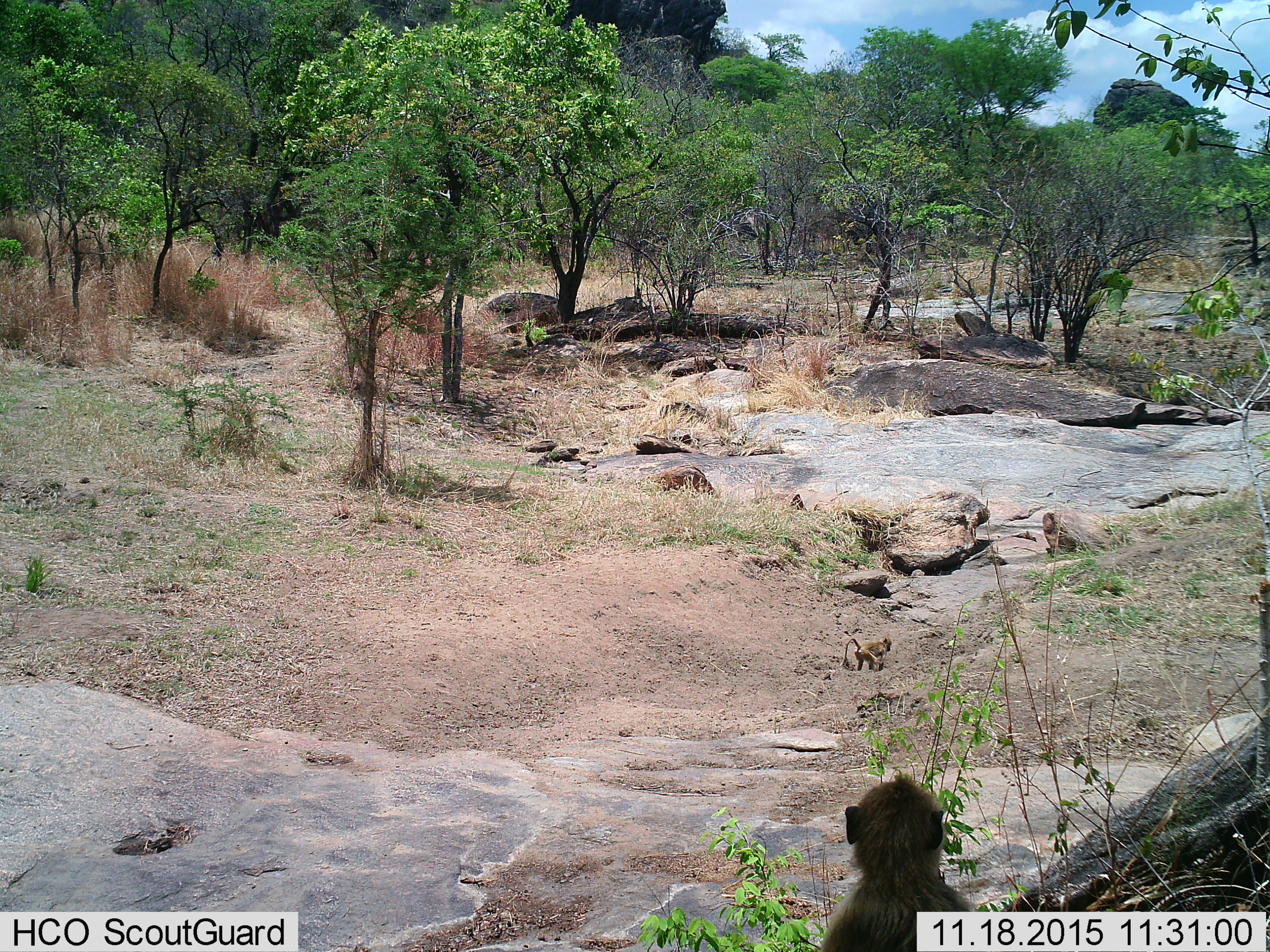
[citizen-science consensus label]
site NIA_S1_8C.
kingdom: Animalia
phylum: Chordata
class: Mammalia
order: Primates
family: Cercopithecidae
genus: Papio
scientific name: Papio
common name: baboon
Baboon (Papio), count 2. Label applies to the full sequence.